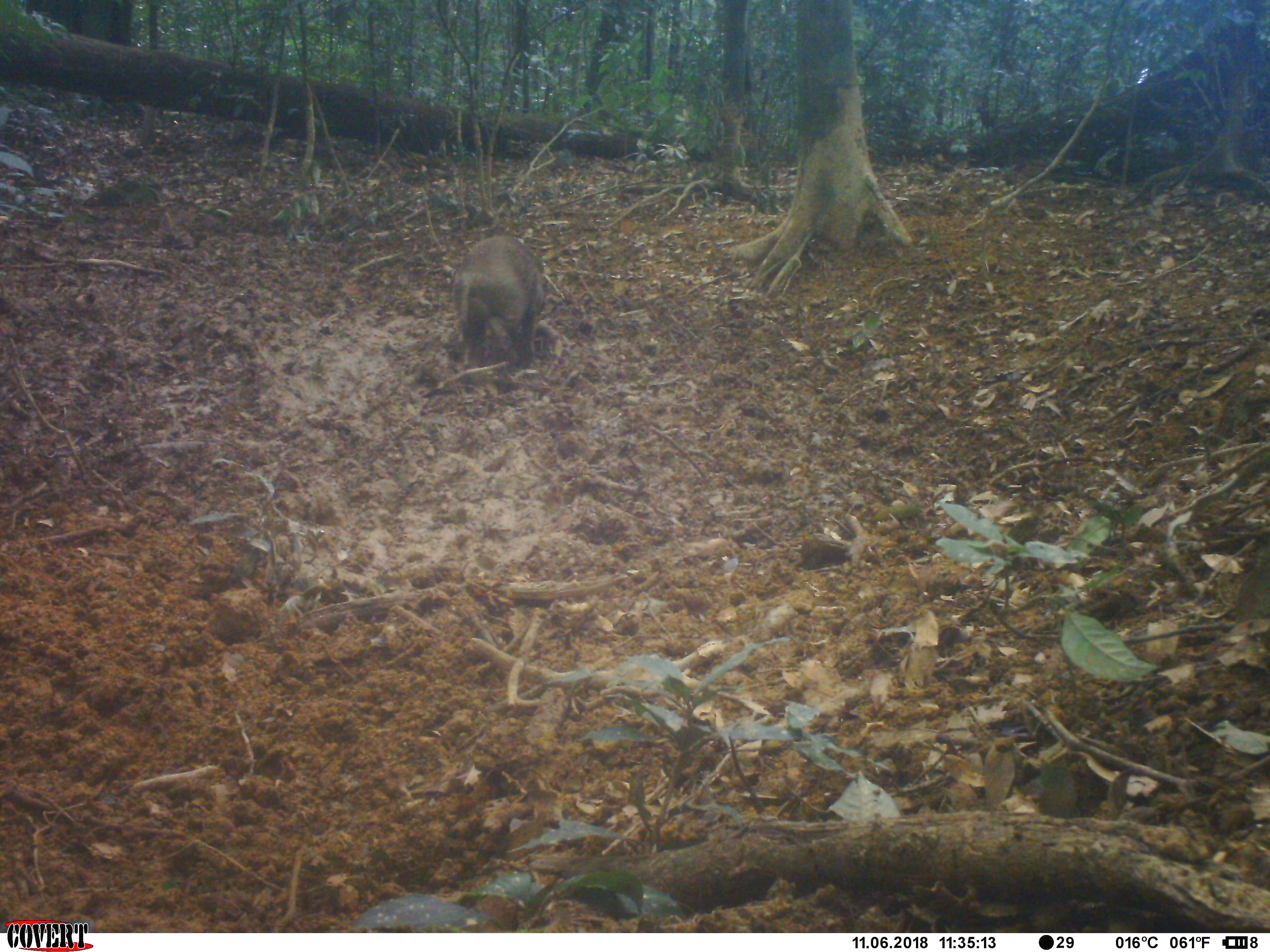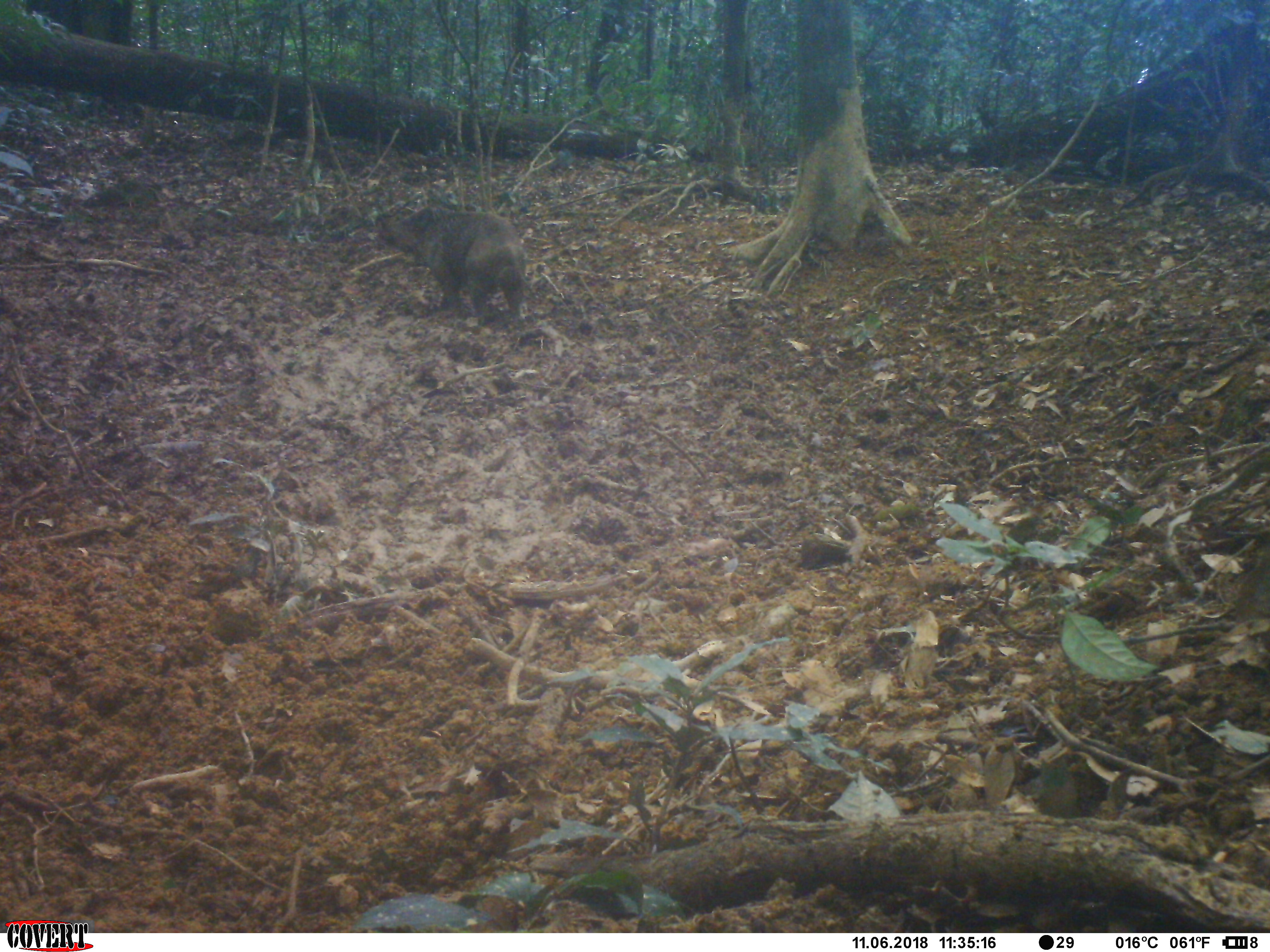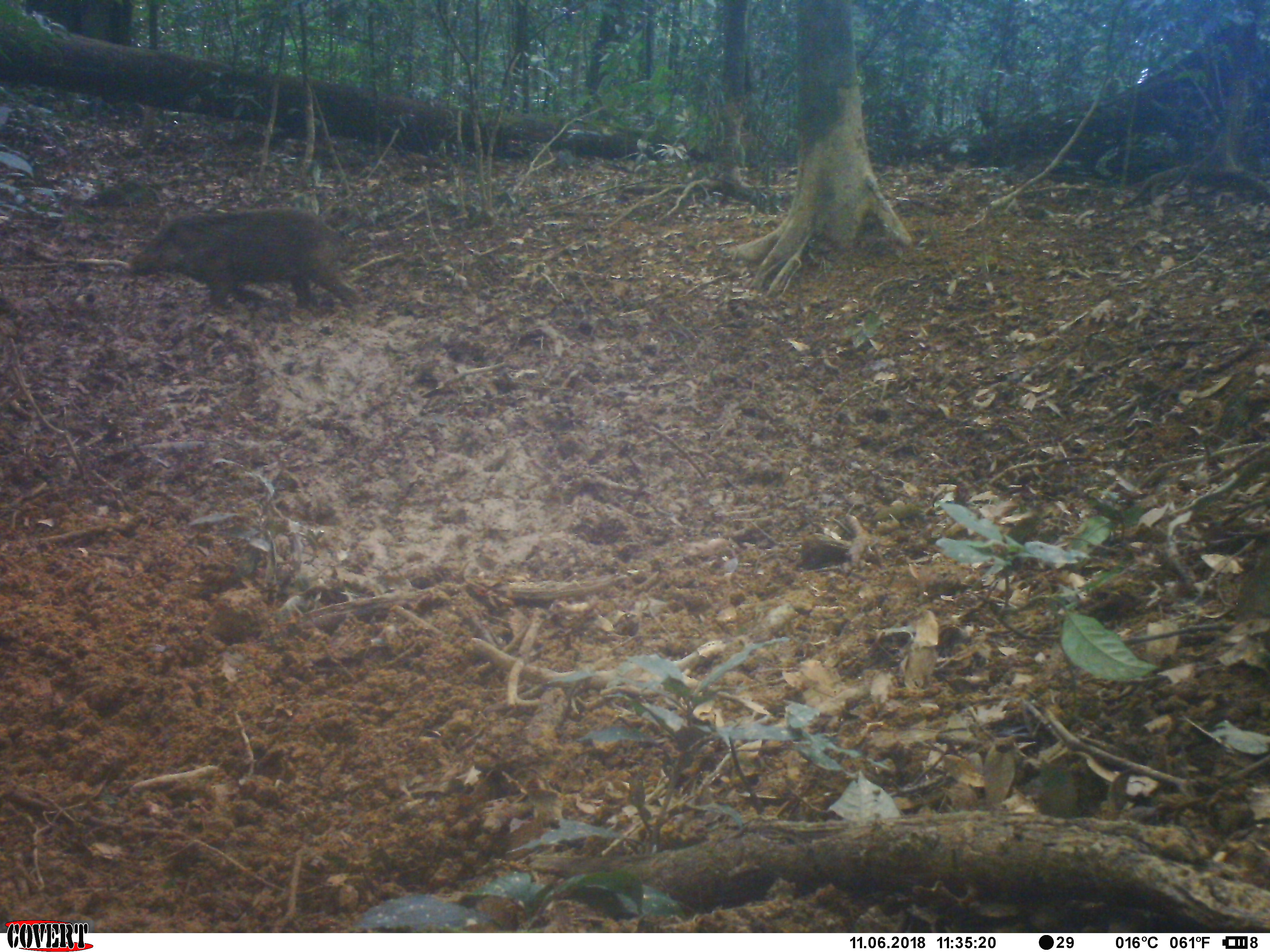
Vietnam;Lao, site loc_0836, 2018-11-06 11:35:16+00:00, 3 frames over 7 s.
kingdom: Animalia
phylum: Chordata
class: Mammalia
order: Artiodactyla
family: Suidae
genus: Sus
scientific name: Sus scrofa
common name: eurasian wild pig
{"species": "eurasian wild pig (Sus scrofa)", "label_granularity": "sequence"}